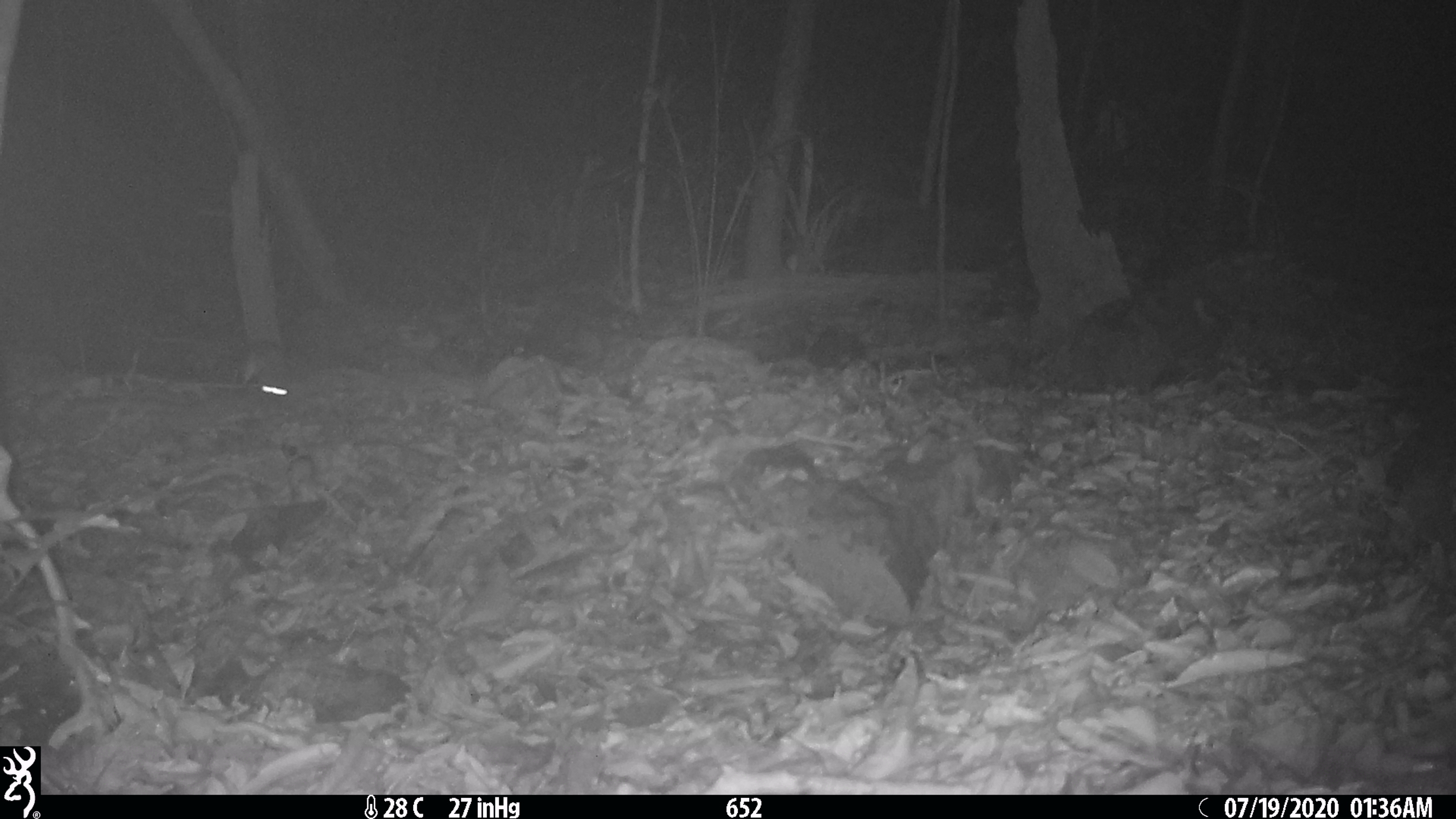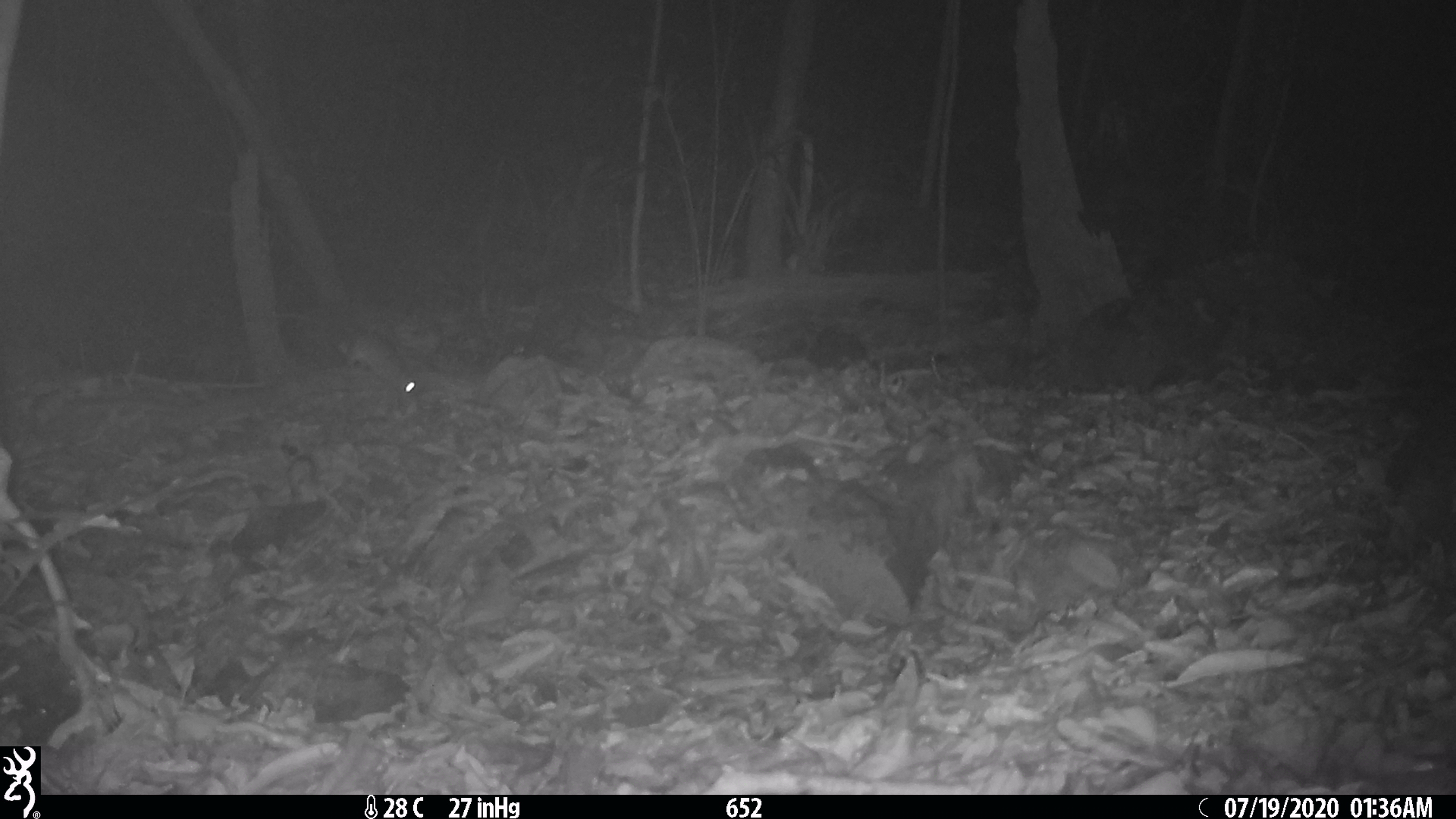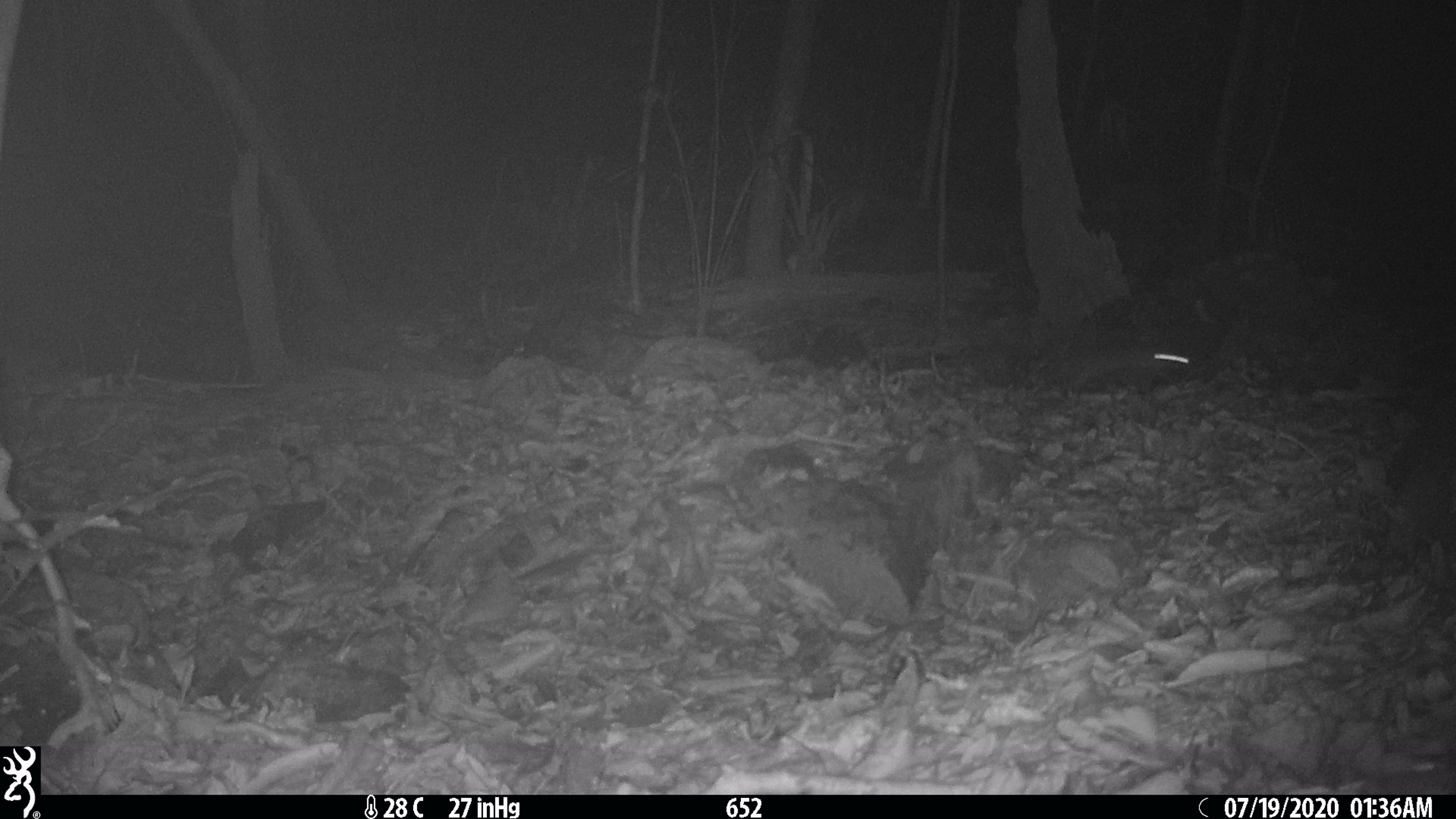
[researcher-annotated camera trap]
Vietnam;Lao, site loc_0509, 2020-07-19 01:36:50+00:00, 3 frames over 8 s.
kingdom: Animalia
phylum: Chordata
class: Mammalia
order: Rodentia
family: Muridae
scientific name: Muridae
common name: old-world mice and rats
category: unidentified murid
Unidentified murid (old-world mice and rats) (Muridae). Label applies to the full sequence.